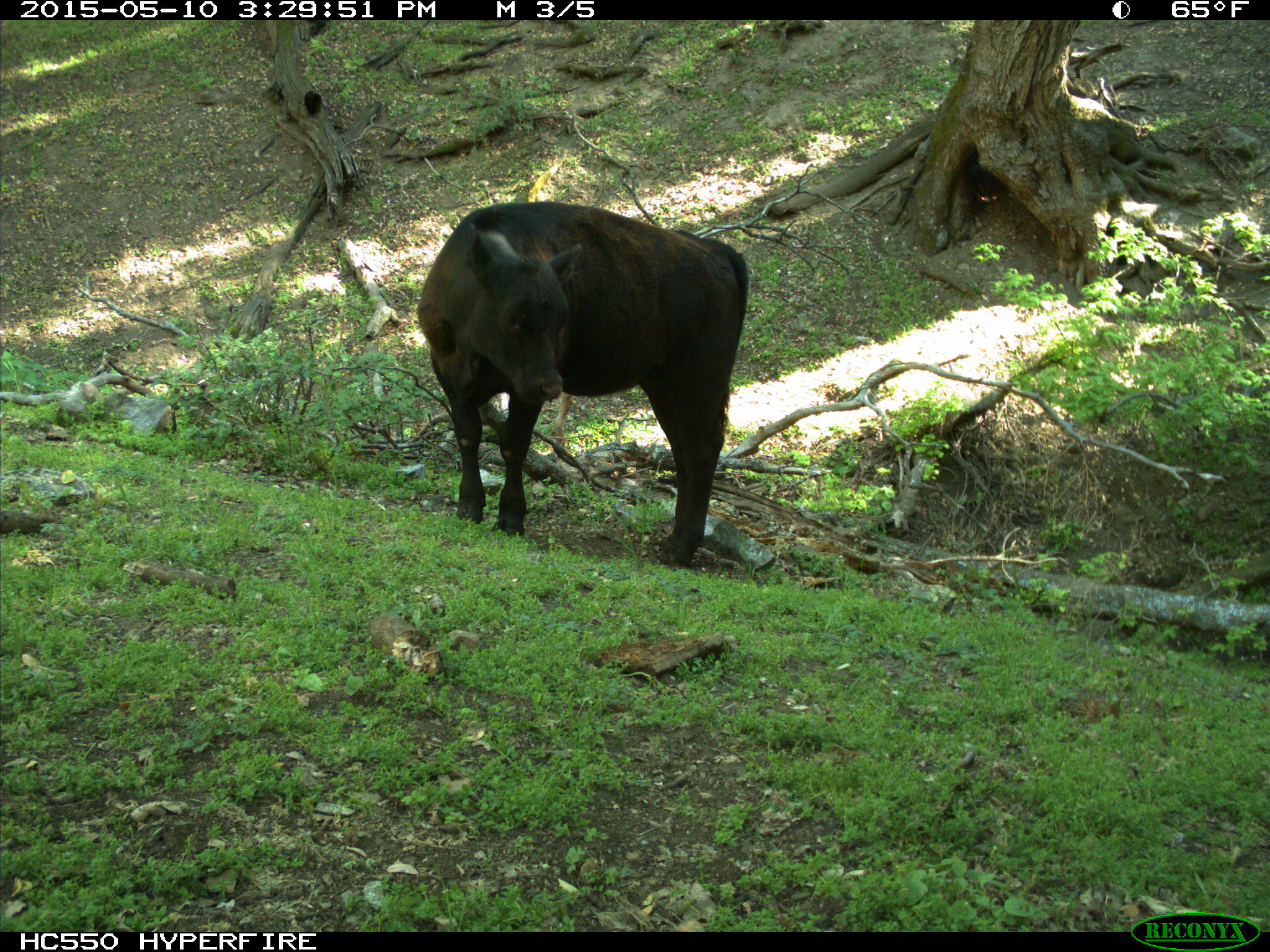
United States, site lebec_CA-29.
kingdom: Animalia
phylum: Chordata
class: Mammalia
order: Artiodactyla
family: Bovidae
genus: Bos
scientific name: Bos taurus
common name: domestic cow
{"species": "Bos taurus (domestic cow)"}